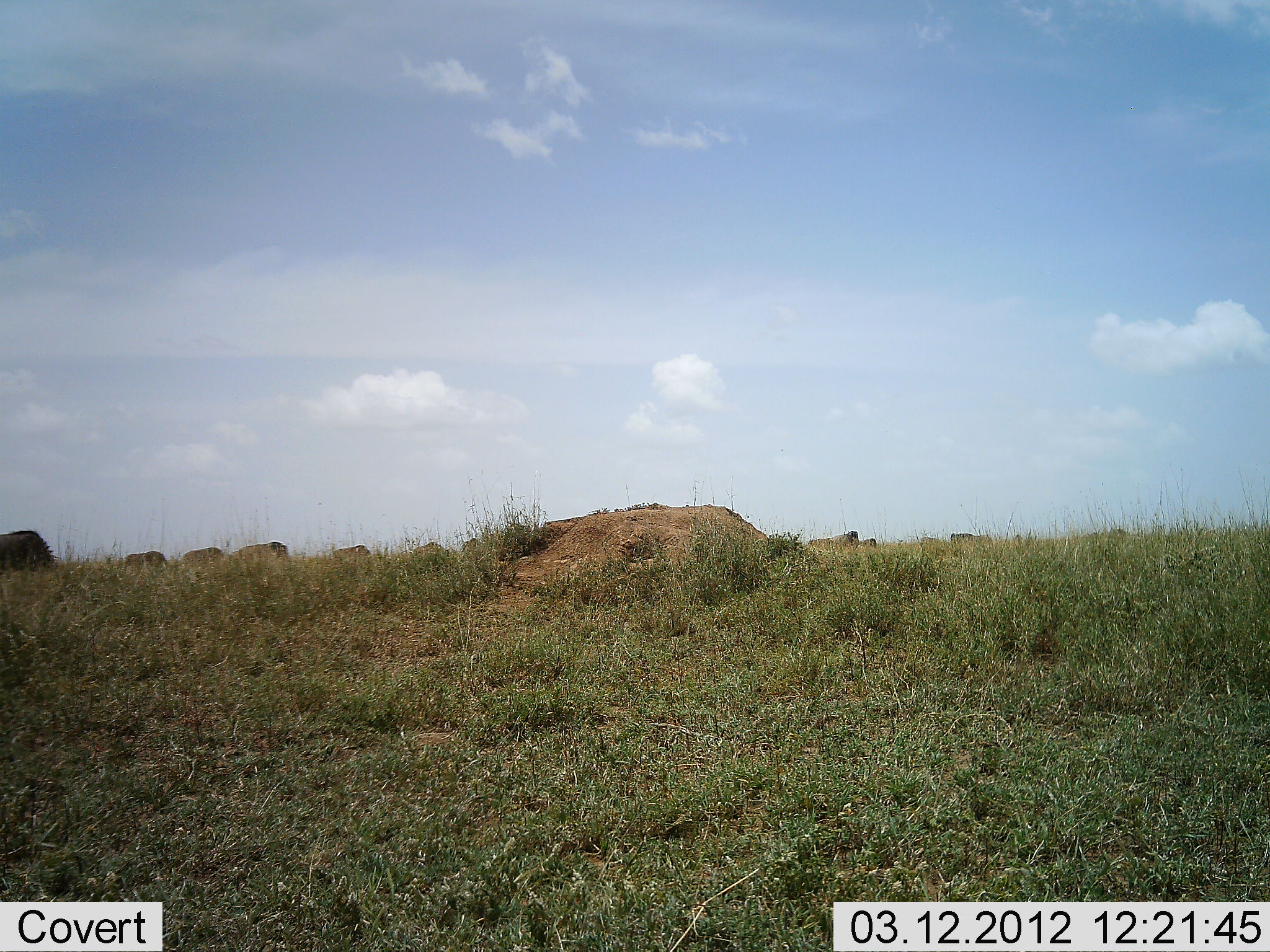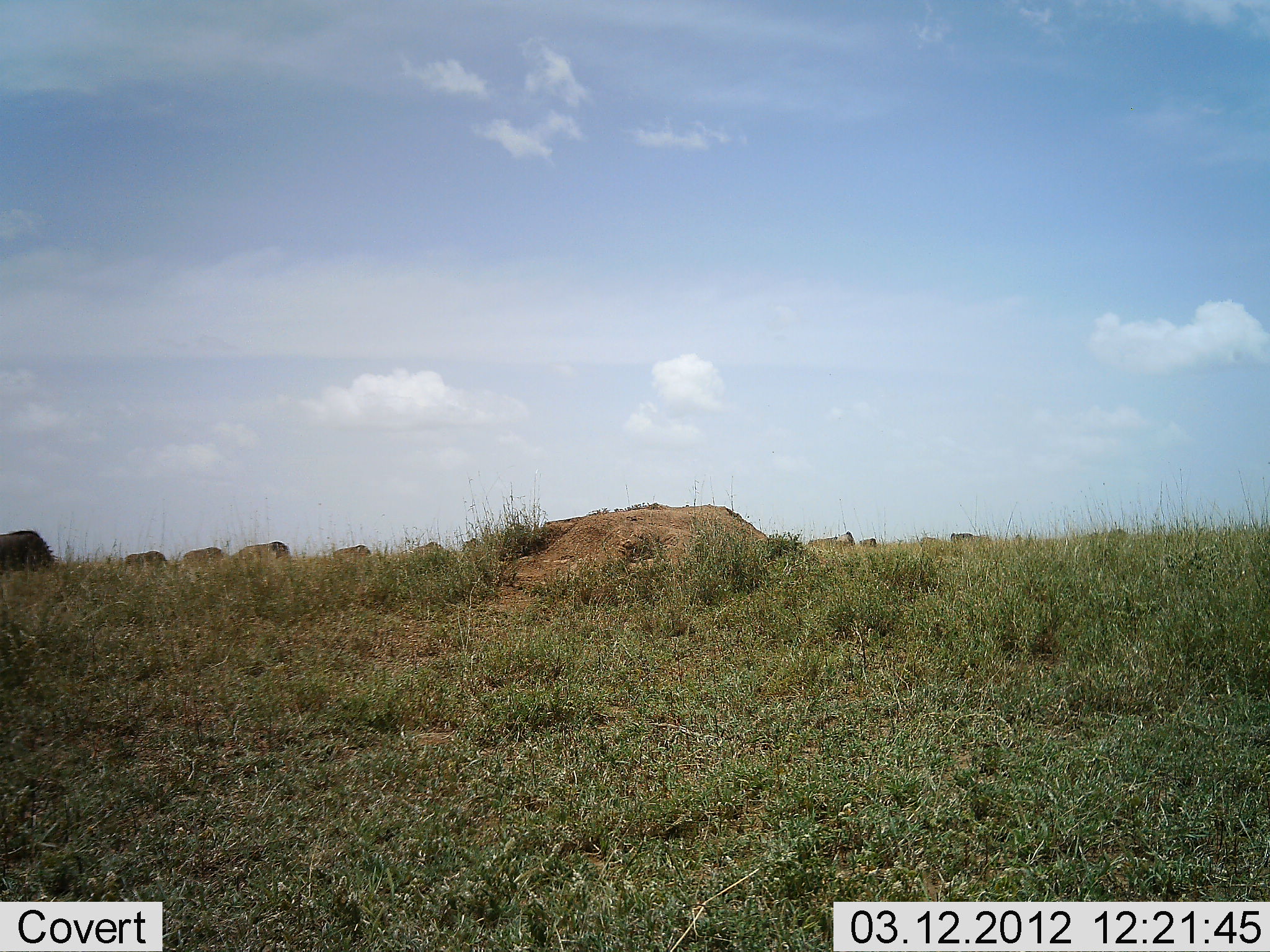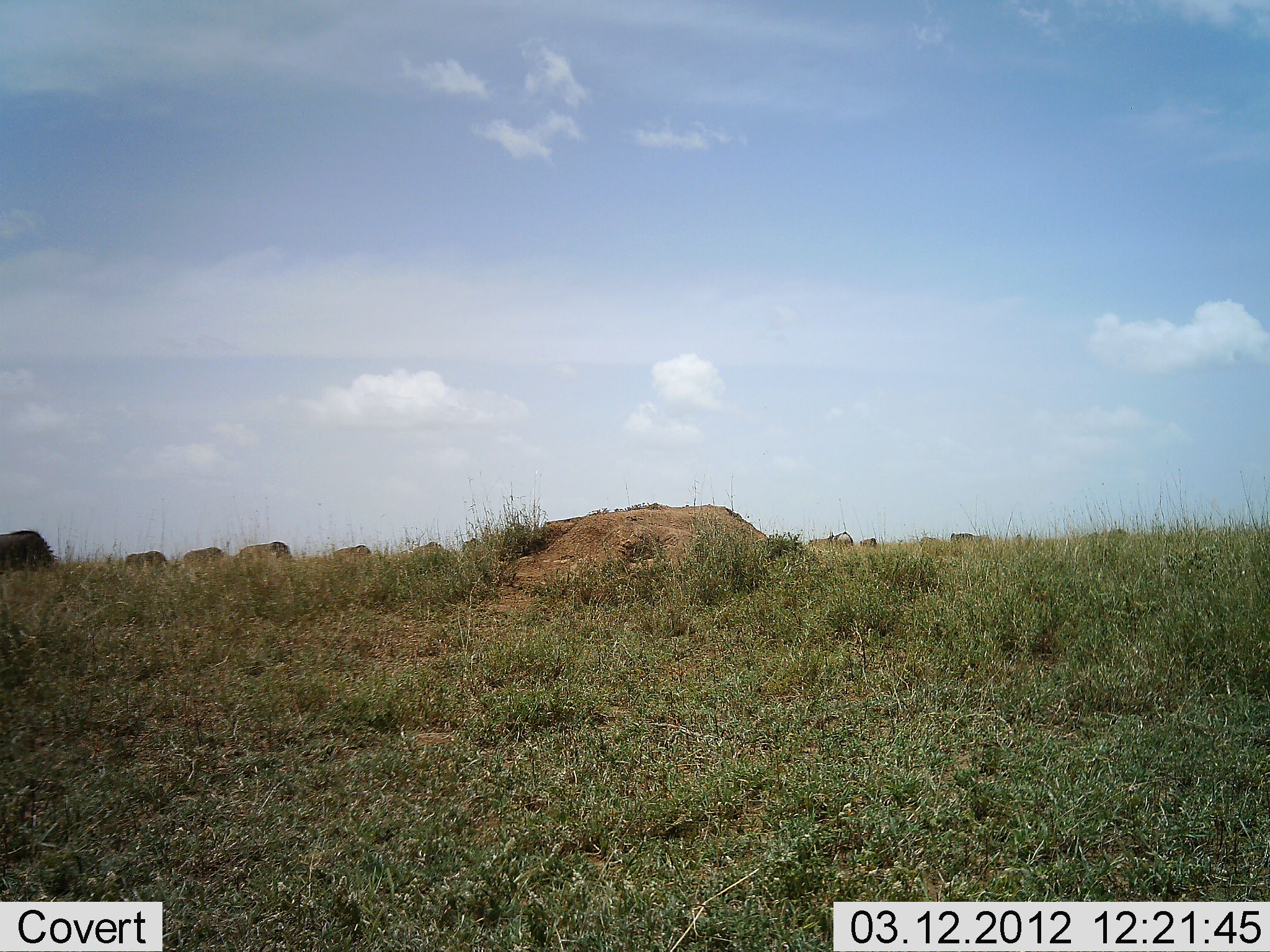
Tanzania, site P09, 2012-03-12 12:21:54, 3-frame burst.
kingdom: Animalia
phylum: Chordata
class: Mammalia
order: Artiodactyla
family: Bovidae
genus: Connochaetes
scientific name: Connochaetes taurinus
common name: blue wildebeest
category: wildebeest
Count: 10.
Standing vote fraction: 33%.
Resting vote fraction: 0%.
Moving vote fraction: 11%.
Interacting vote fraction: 0%.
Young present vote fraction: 0%.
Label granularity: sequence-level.